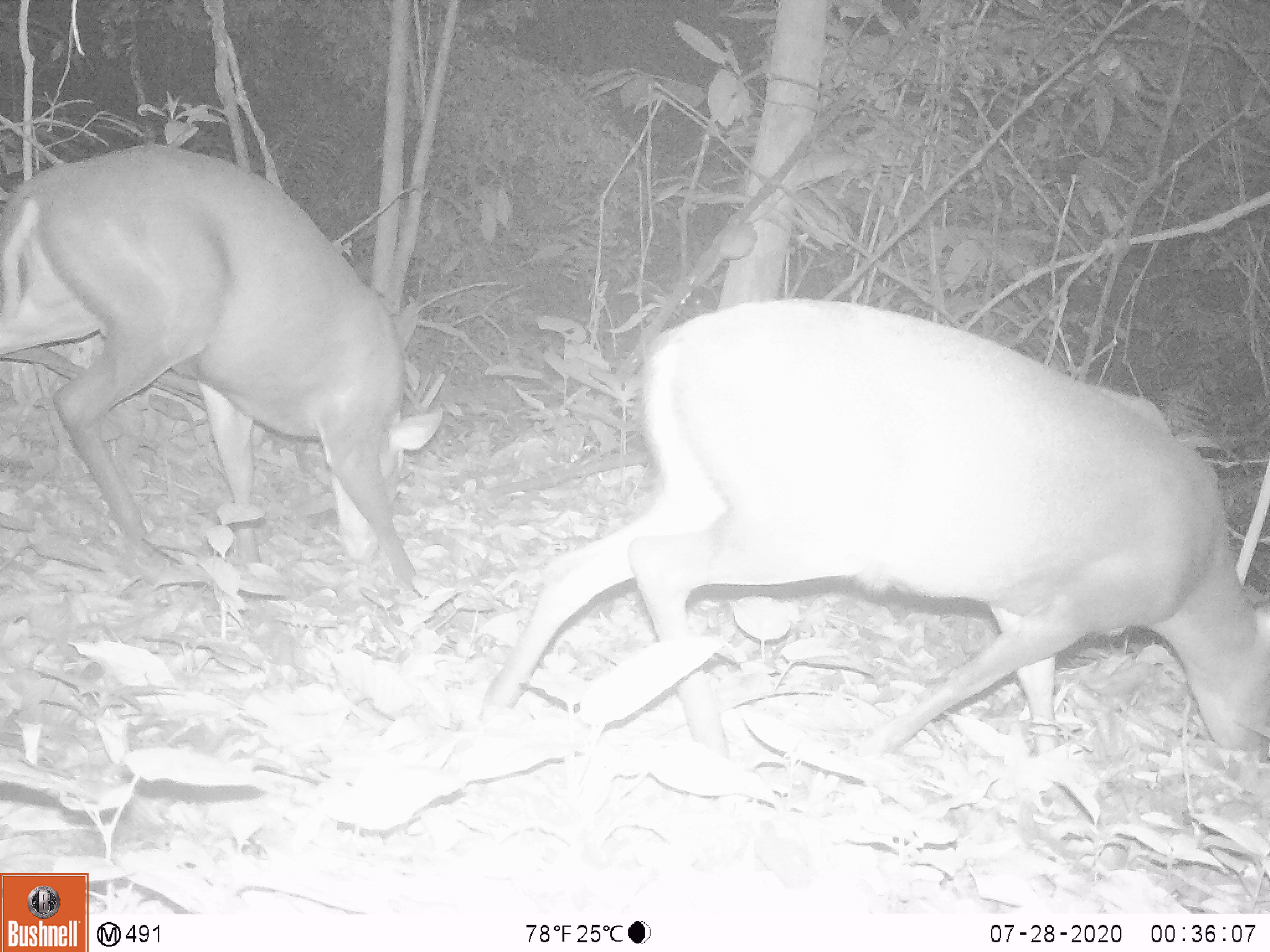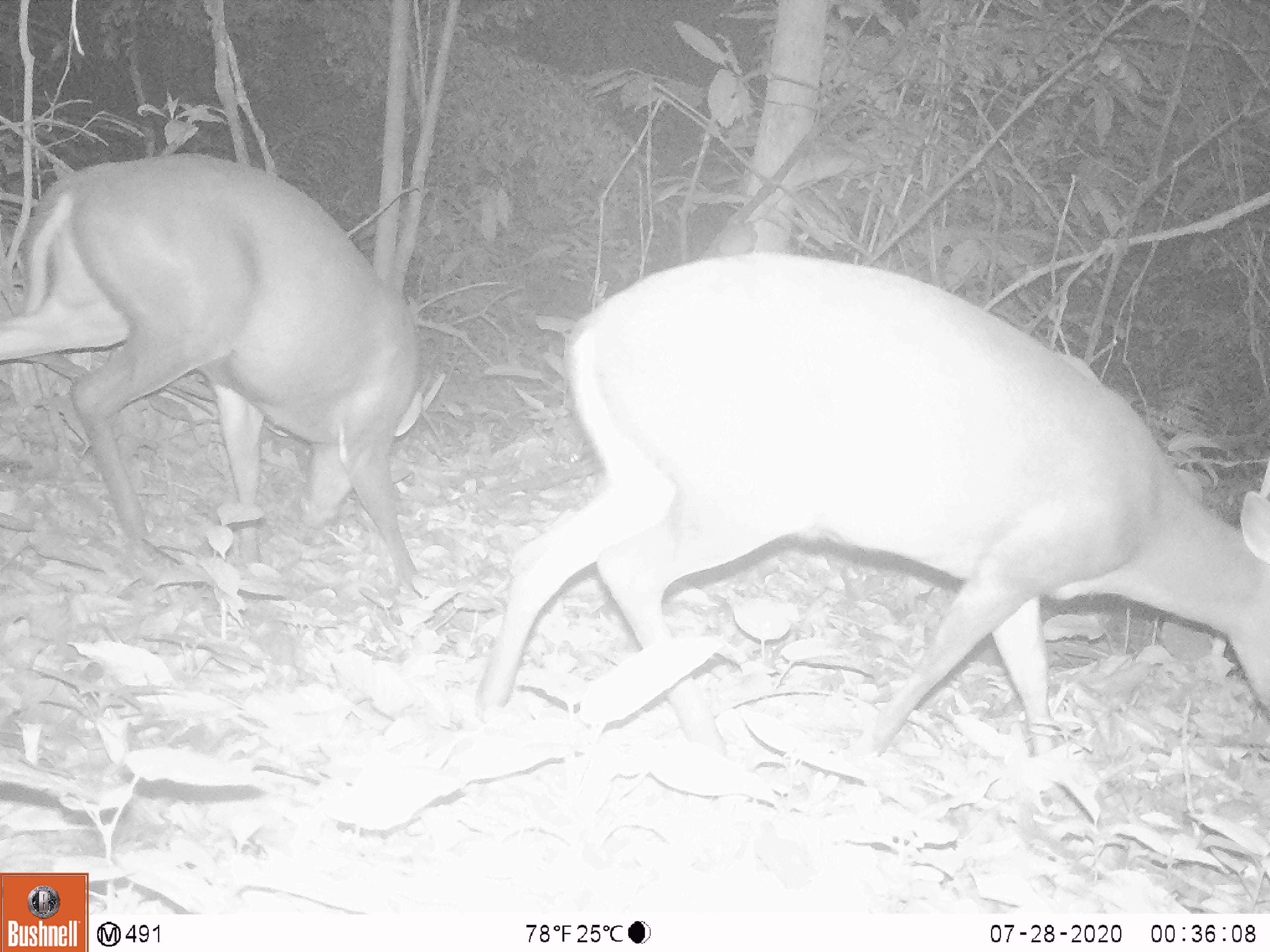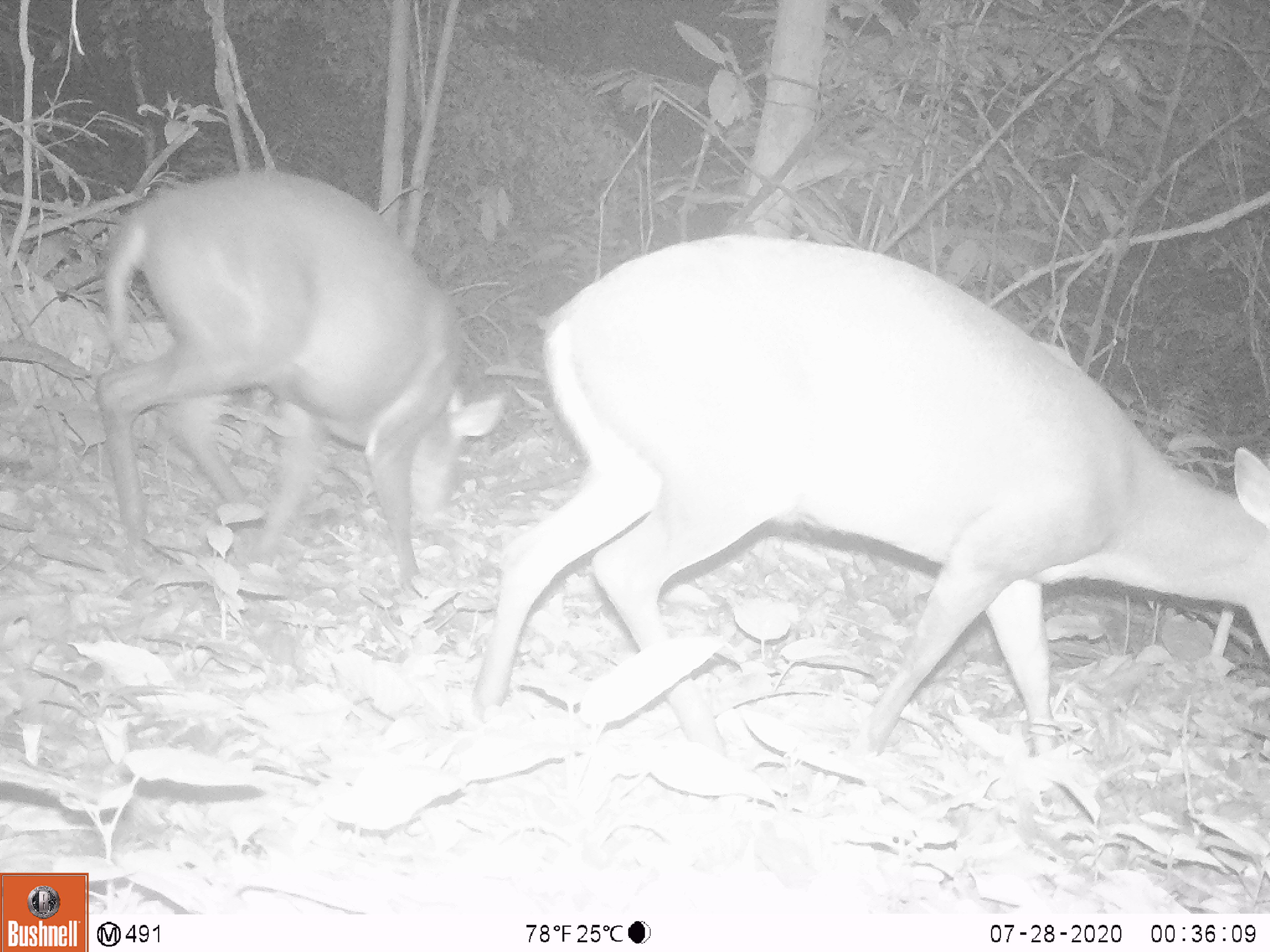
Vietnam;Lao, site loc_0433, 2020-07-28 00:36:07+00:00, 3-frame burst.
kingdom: Animalia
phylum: Chordata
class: Mammalia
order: Artiodactyla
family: Cervidae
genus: Muntiacus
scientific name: Muntiacus rooseveltorum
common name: roosevelt's muntjac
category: roosevelts muntjac group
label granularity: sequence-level